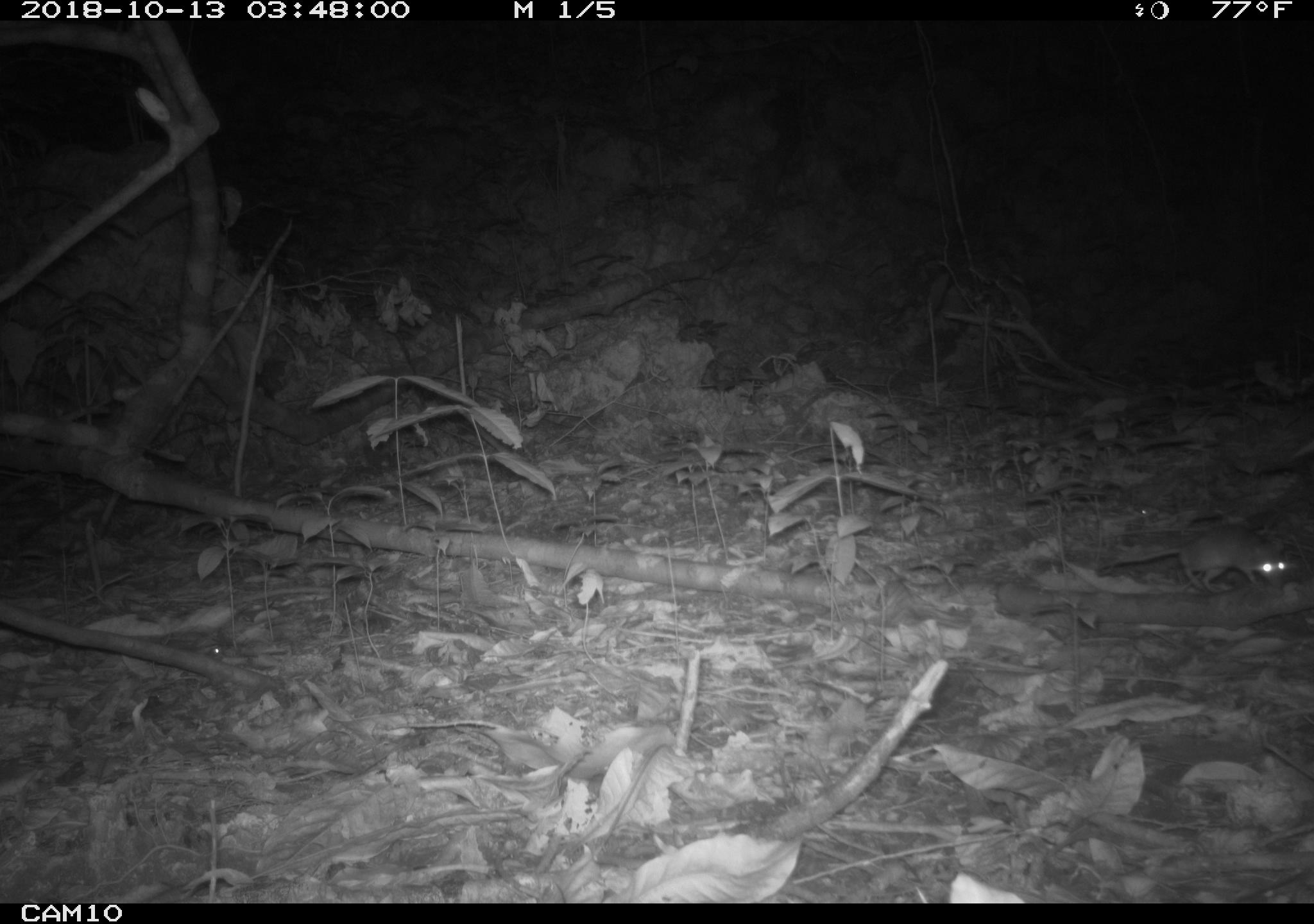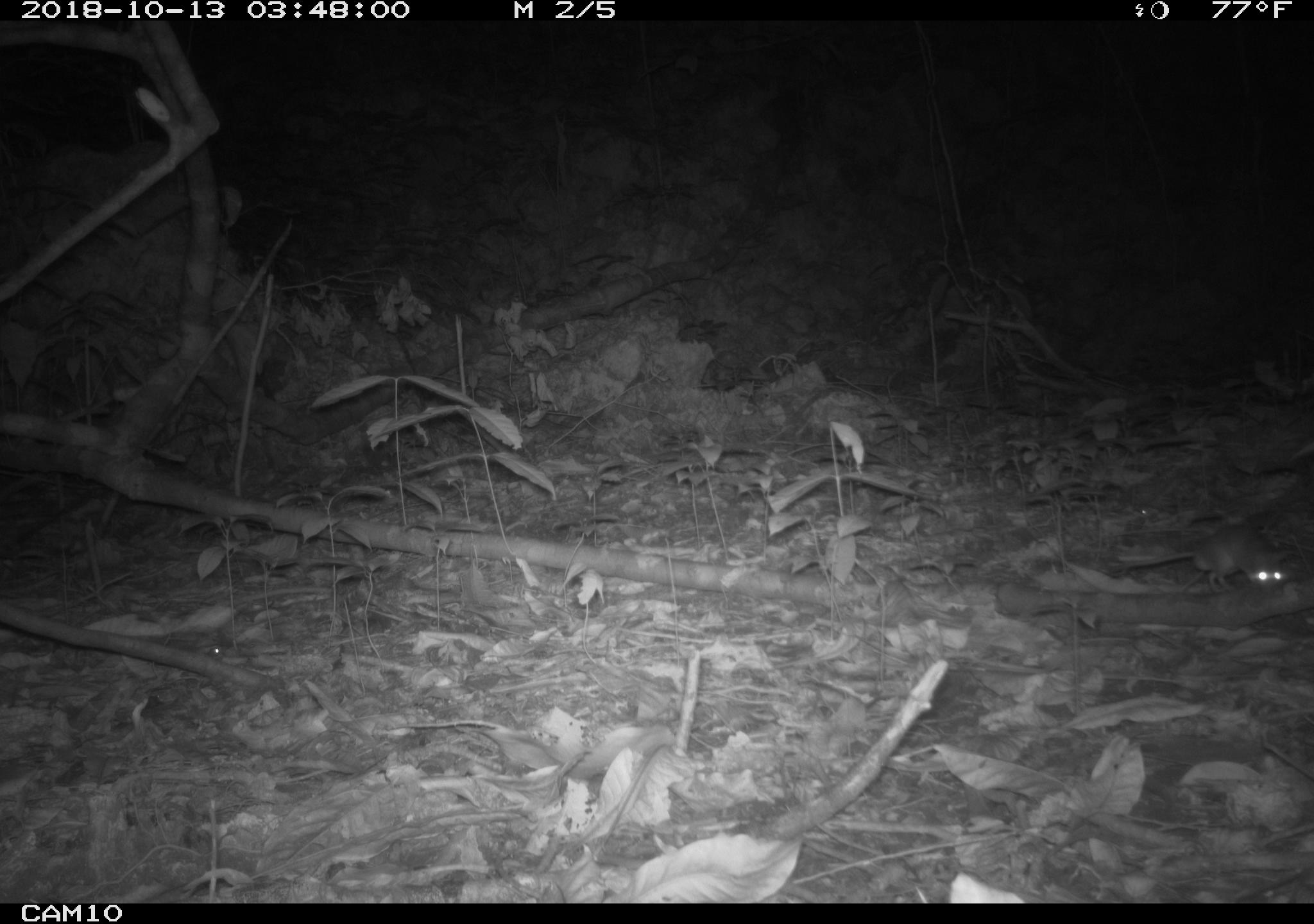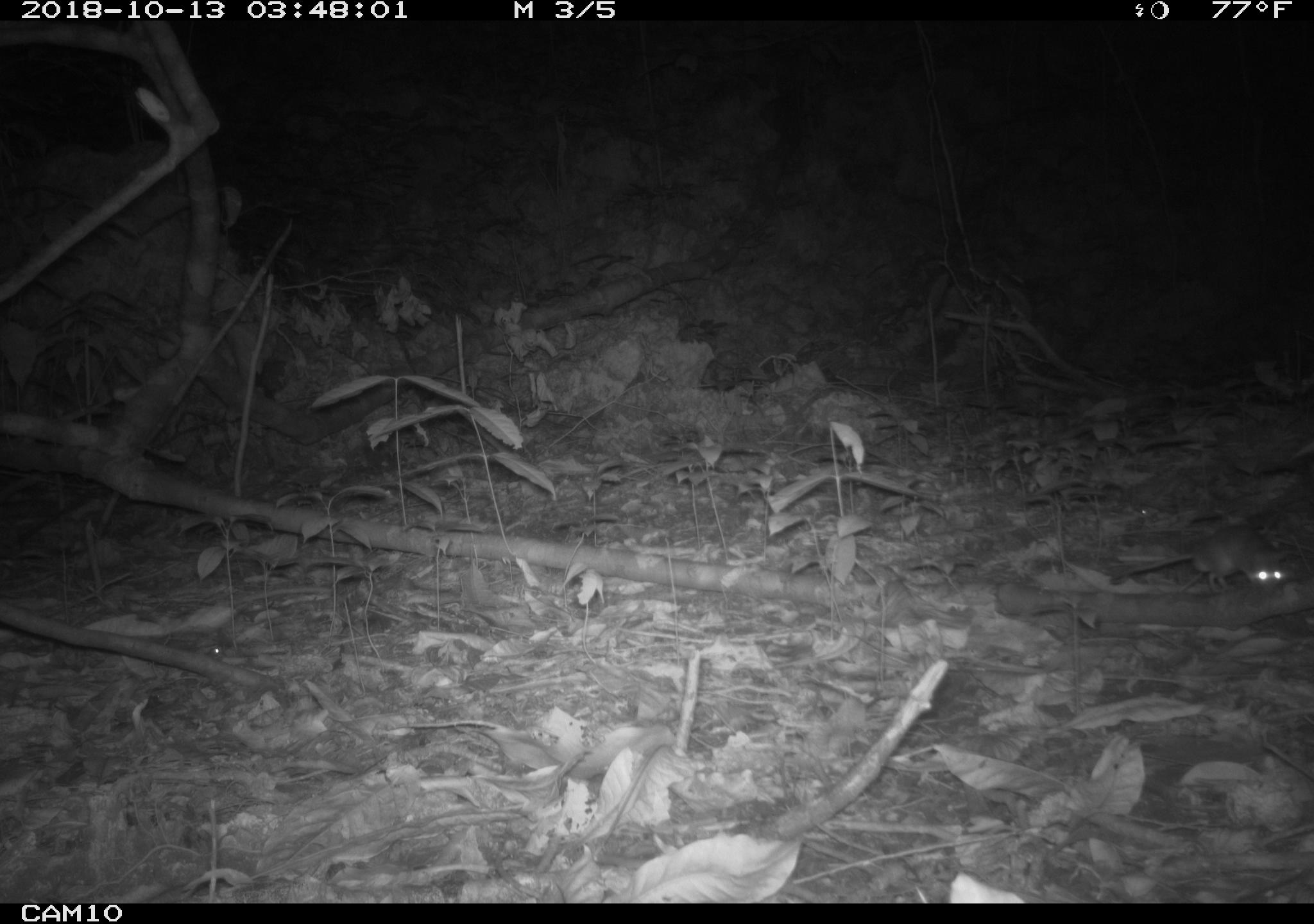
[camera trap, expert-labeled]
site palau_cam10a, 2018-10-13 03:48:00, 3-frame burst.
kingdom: Animalia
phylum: Chordata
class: Mammalia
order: Rodentia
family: Muridae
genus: Rattus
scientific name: Rattus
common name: rat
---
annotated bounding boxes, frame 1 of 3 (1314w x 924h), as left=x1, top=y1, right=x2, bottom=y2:
rat: left=1082, top=526, right=1298, bottom=599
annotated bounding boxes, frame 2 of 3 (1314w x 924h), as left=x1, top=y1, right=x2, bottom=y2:
rat: left=1113, top=523, right=1295, bottom=596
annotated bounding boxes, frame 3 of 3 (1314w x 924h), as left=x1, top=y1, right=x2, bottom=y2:
rat: left=1117, top=524, right=1294, bottom=597